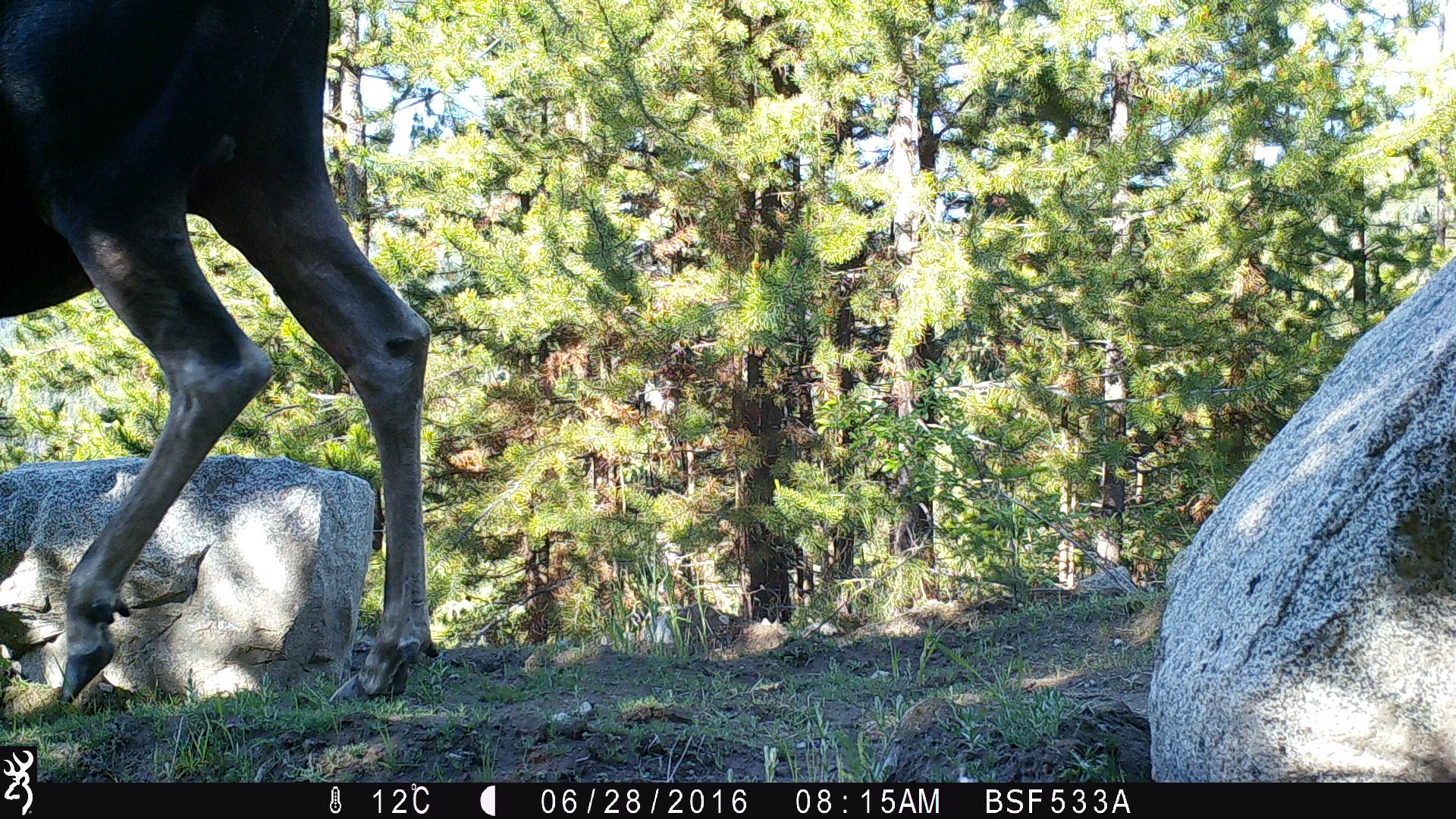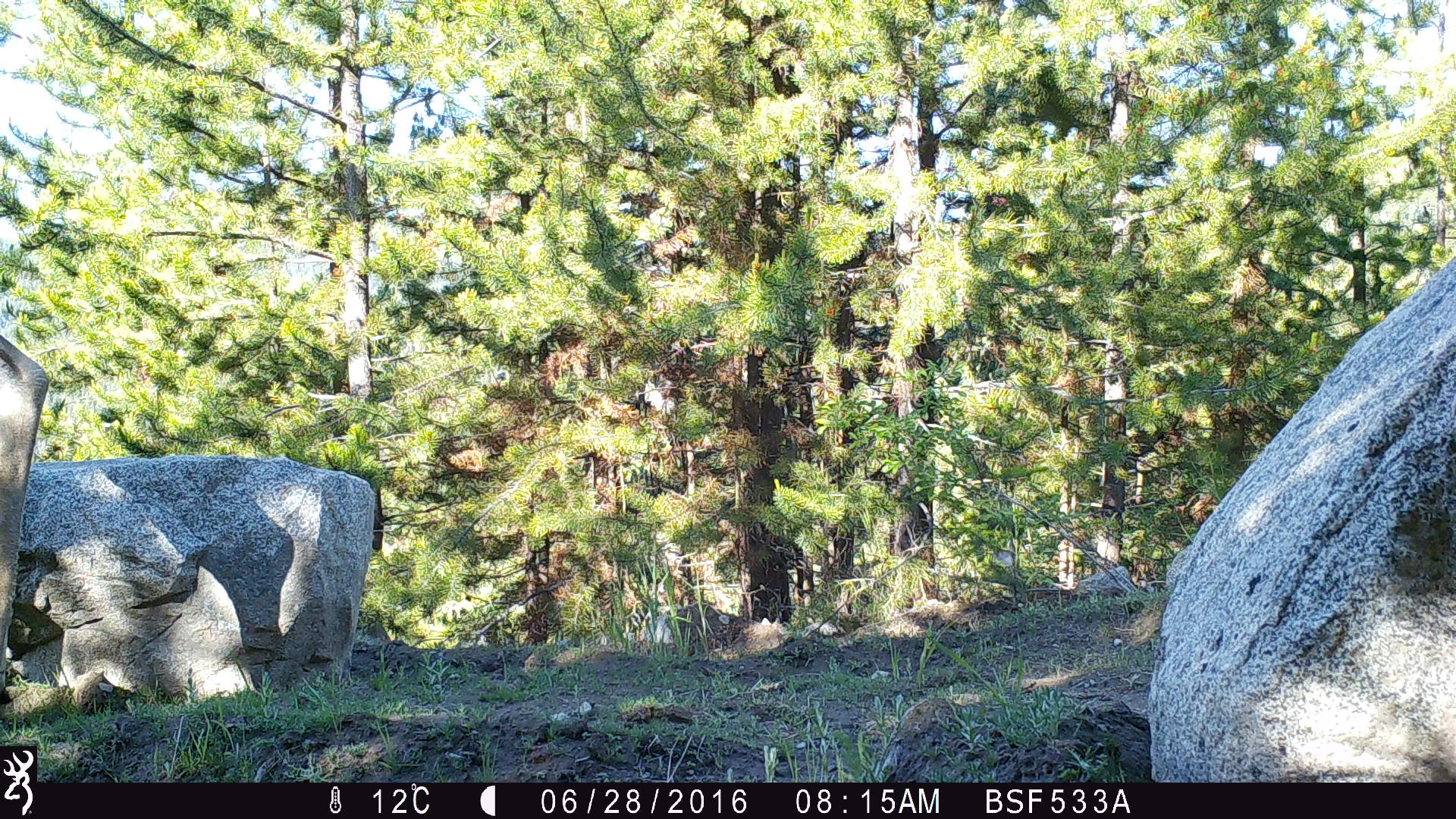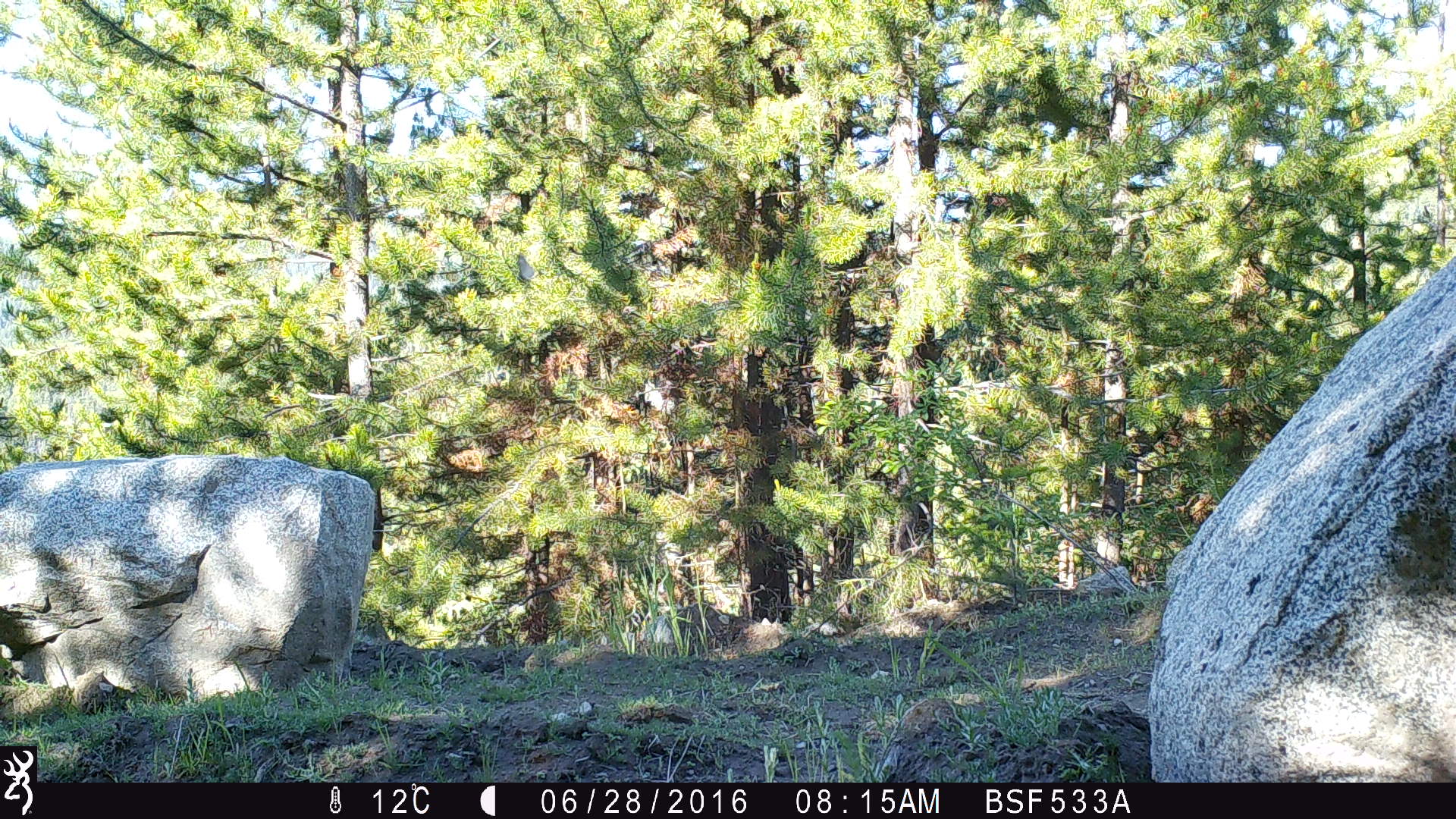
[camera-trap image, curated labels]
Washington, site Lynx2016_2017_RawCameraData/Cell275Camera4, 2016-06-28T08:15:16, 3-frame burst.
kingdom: Animalia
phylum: Chordata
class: Mammalia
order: Artiodactyla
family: Cervidae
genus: Alces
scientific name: Alces alces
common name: moose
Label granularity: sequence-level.